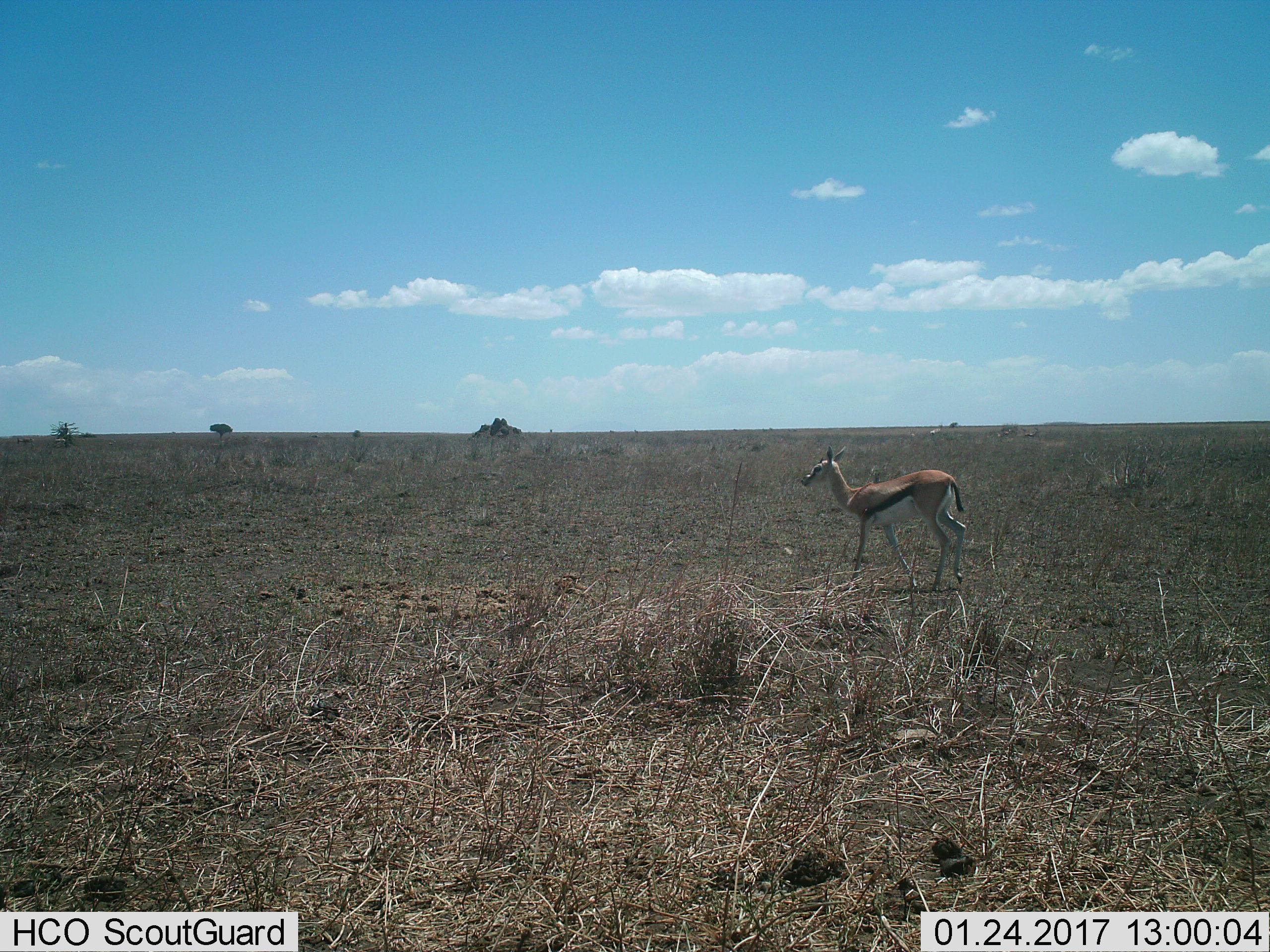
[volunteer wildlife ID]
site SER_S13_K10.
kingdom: Animalia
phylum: Chordata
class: Mammalia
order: Artiodactyla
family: Bovidae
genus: Eudorcas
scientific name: Eudorcas thomsonii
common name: thomson's gazelle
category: gazellethomsons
Gazellethomsons (thomson's gazelle) (Eudorcas thomsonii), count 1. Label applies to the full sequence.